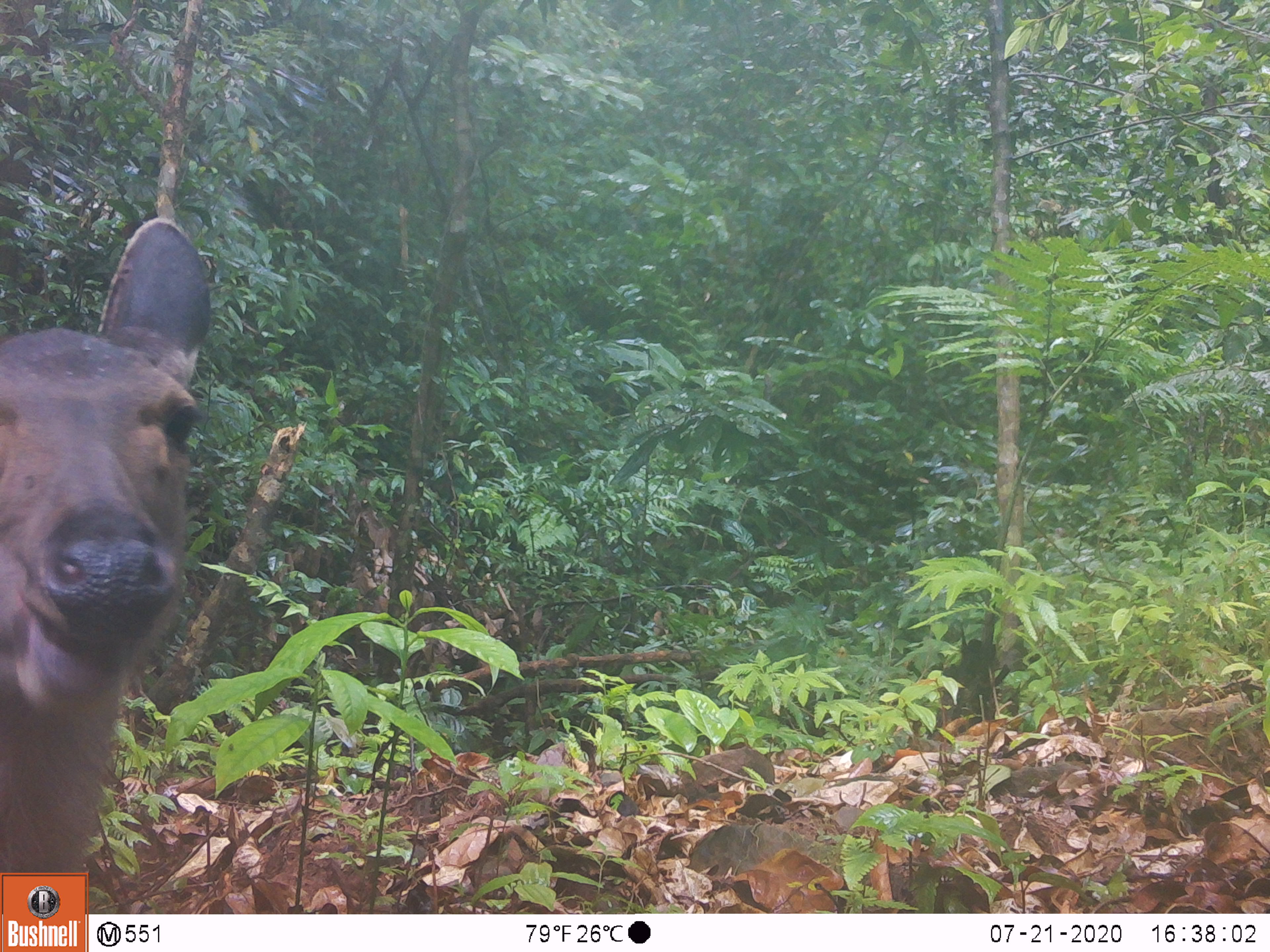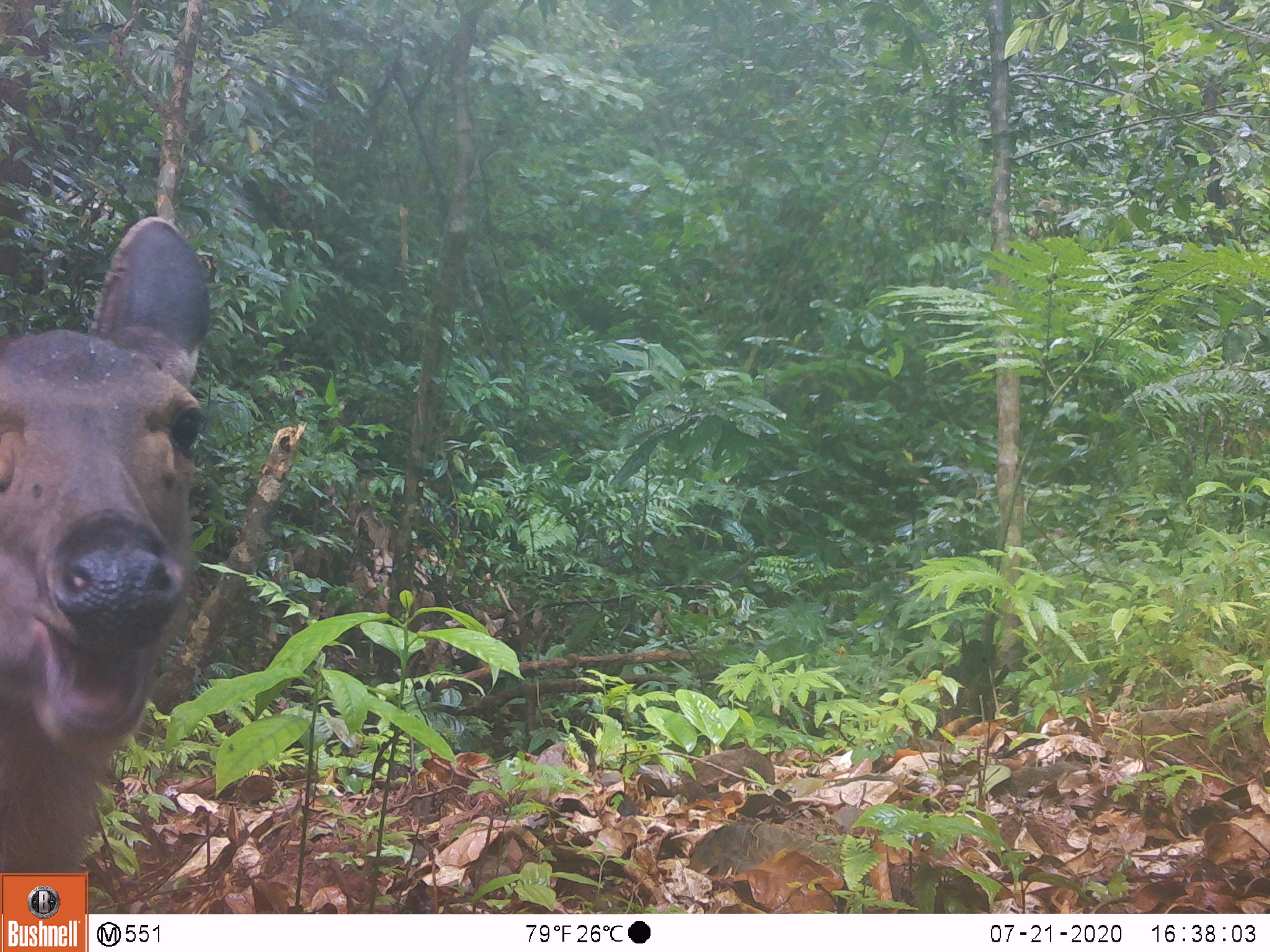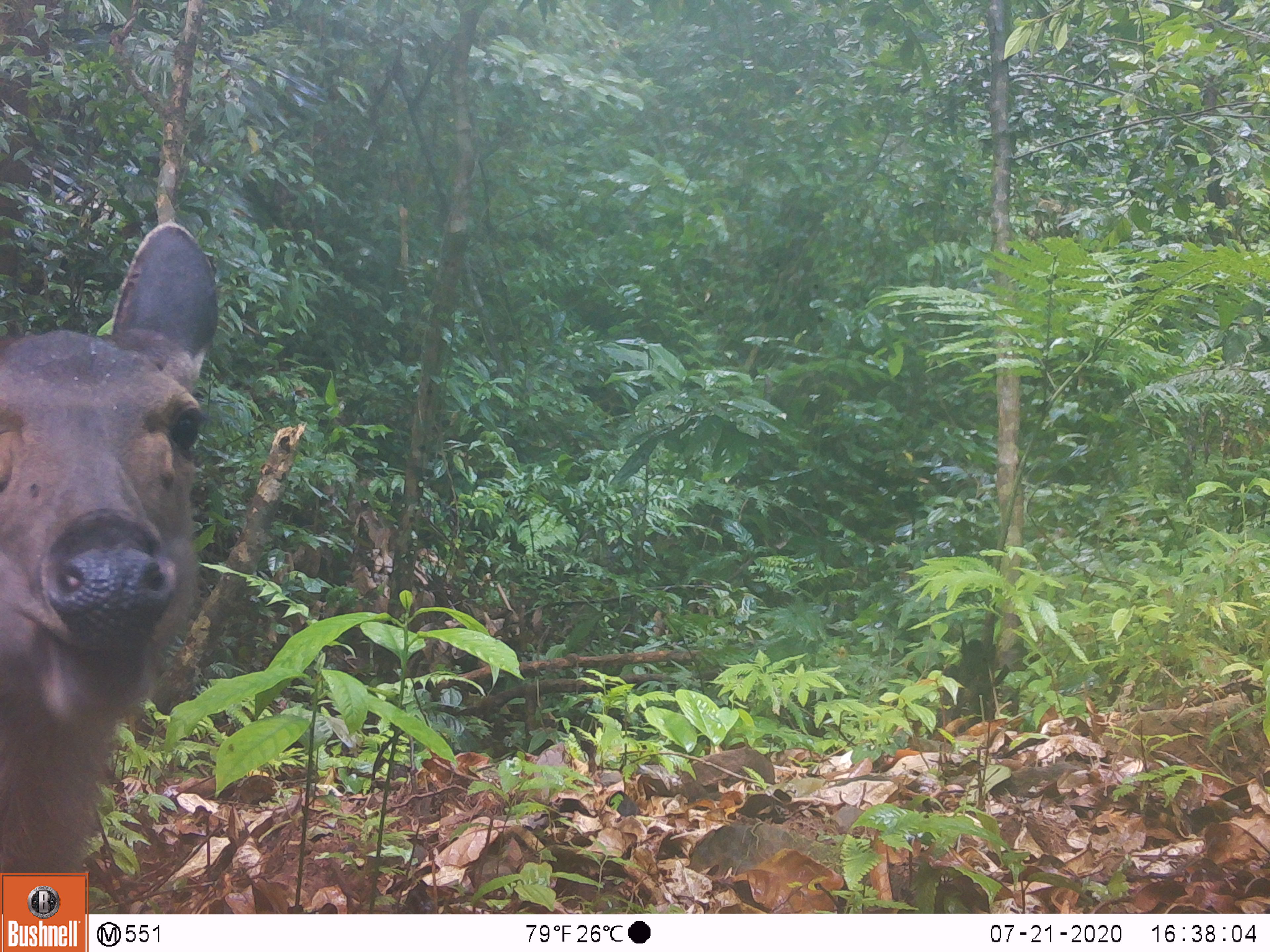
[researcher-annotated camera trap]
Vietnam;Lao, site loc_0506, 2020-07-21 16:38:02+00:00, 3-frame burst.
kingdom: Animalia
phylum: Chordata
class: Mammalia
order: Artiodactyla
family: Cervidae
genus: Rusa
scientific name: Rusa unicolor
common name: sambar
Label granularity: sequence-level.